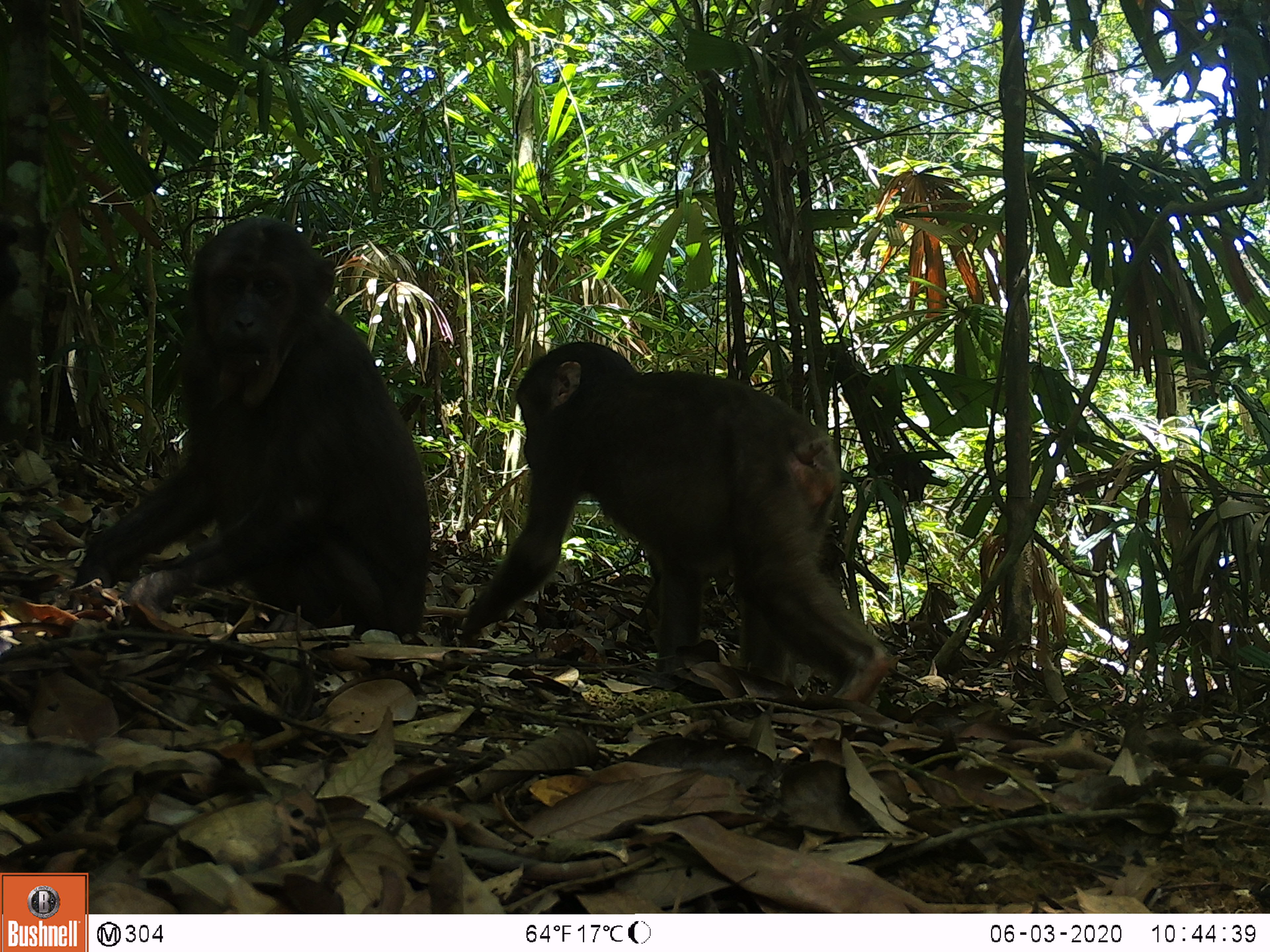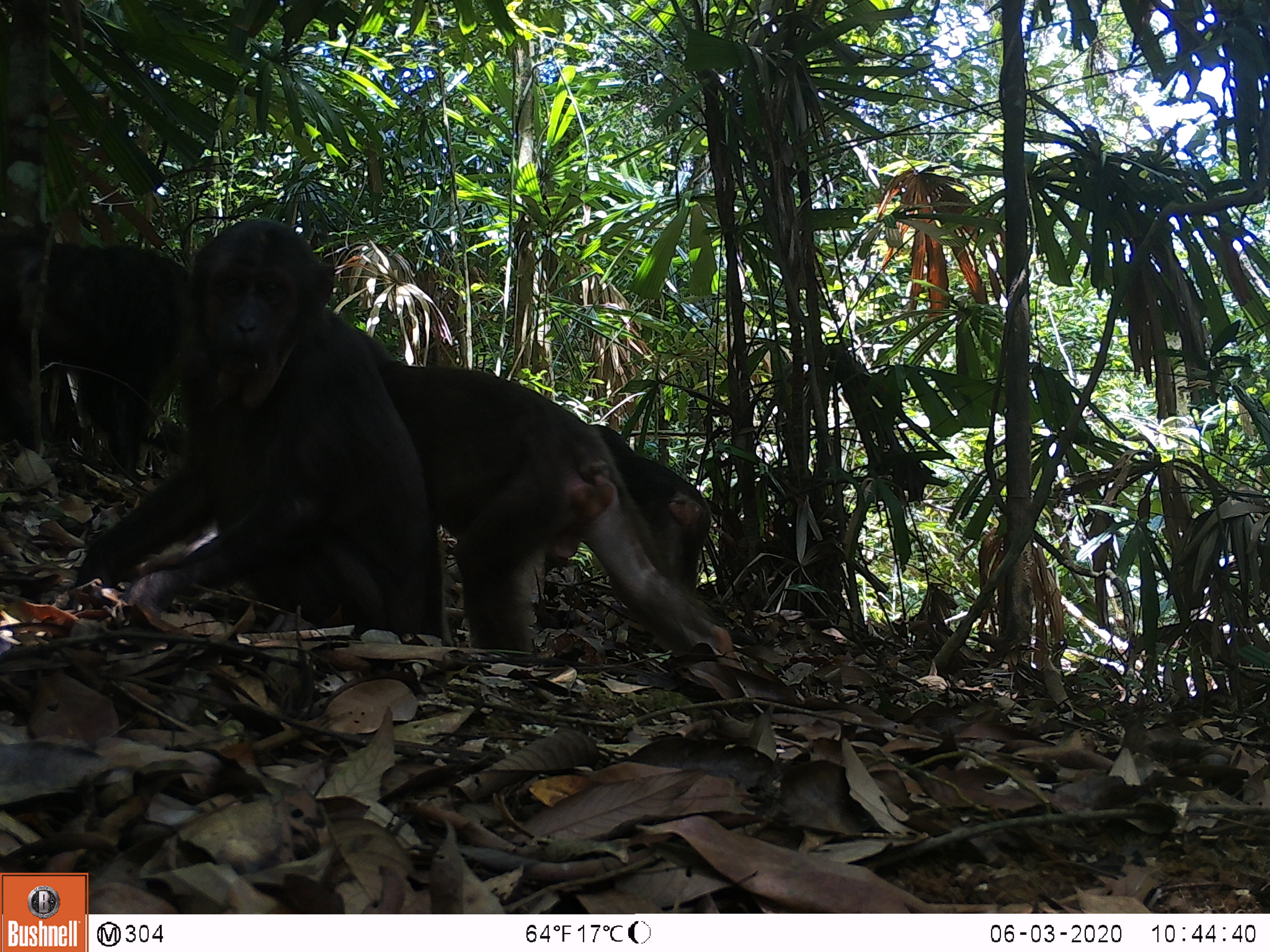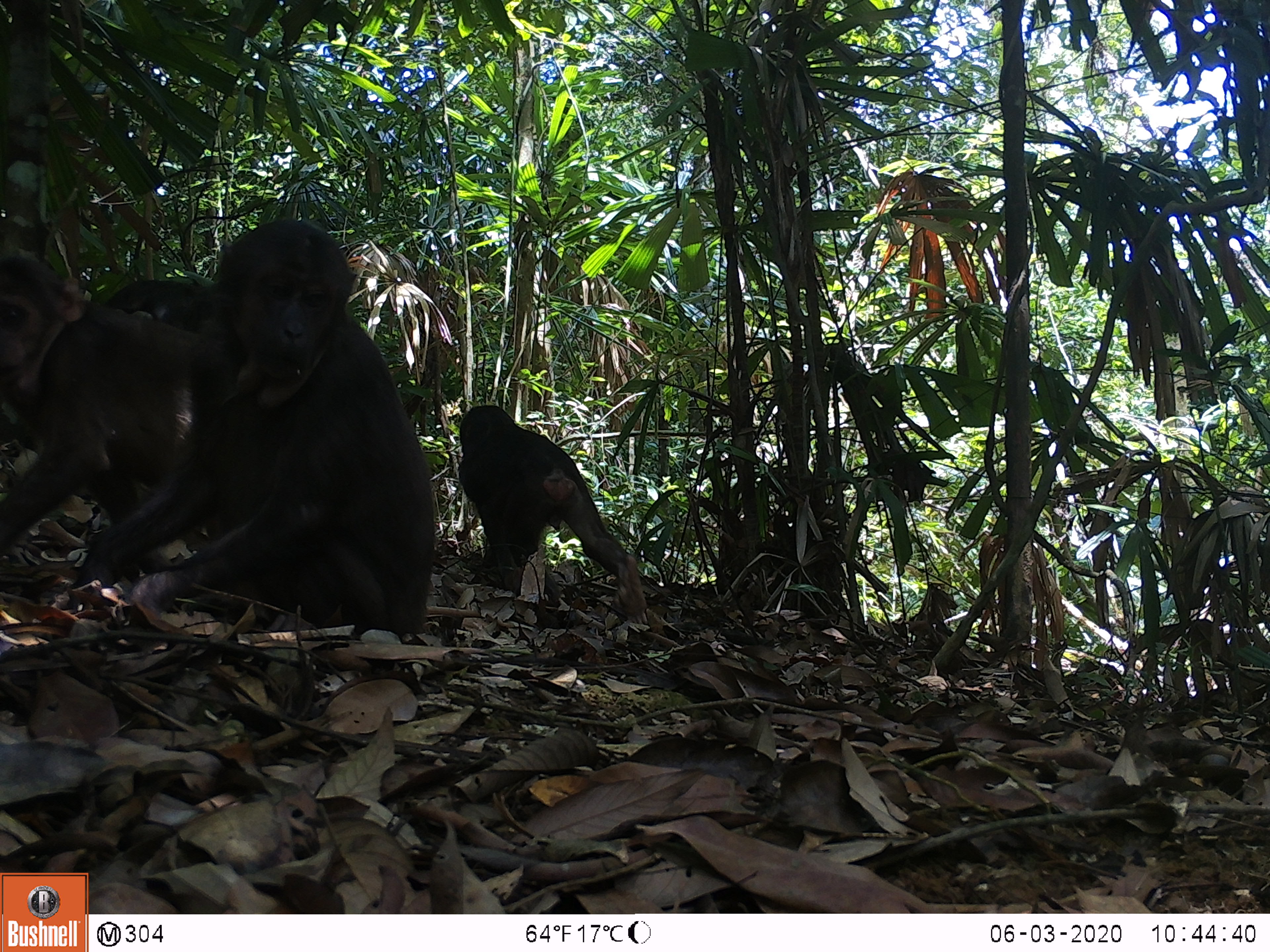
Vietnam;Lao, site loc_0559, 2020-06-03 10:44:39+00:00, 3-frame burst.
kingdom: Animalia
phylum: Chordata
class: Mammalia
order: Primates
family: Cercopithecidae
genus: Macaca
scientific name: Macaca arctoides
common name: stump-tailed macaque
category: stump tailed macaque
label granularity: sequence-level